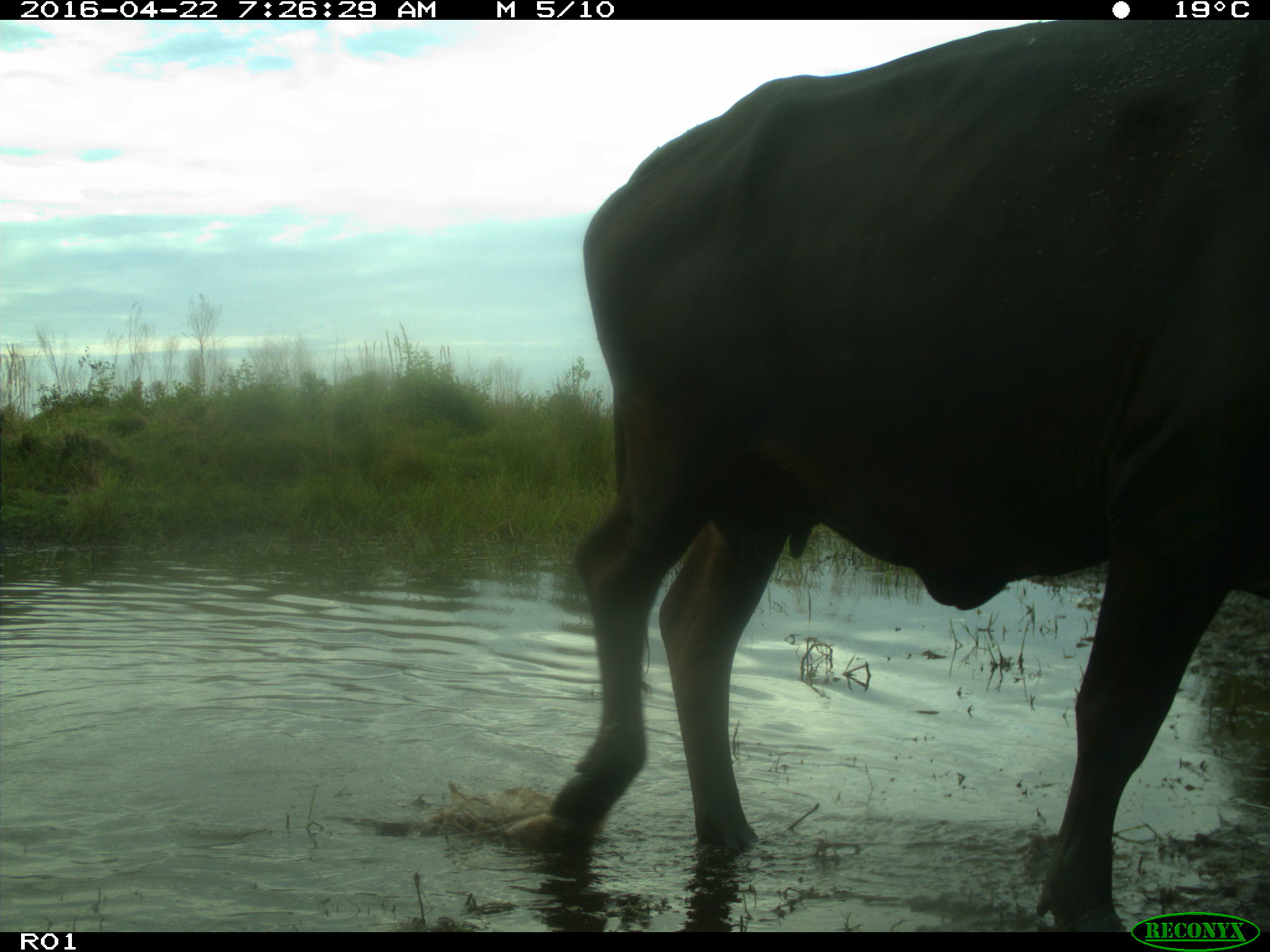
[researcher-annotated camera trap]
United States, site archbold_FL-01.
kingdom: Animalia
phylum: Chordata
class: Mammalia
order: Artiodactyla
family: Bovidae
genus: Bos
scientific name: Bos taurus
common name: domestic cow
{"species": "Bos taurus (domestic cow)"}